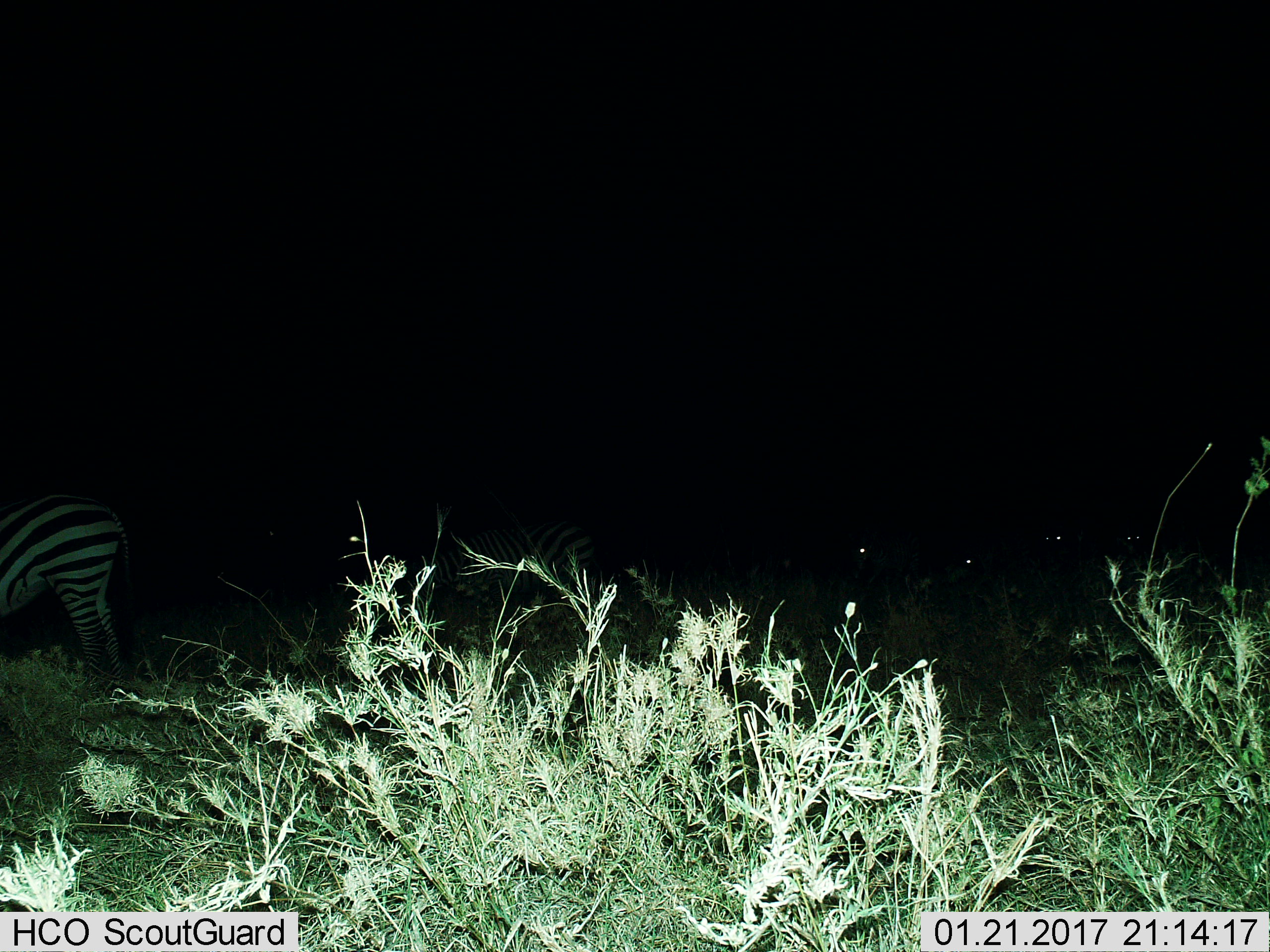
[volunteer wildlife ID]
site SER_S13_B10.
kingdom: Animalia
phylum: Chordata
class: Mammalia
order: Perissodactyla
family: Equidae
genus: Equus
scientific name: Equus quagga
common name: plains zebra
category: zebraplains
Zebraplains (plains zebra) (Equus quagga), count 3. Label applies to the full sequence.